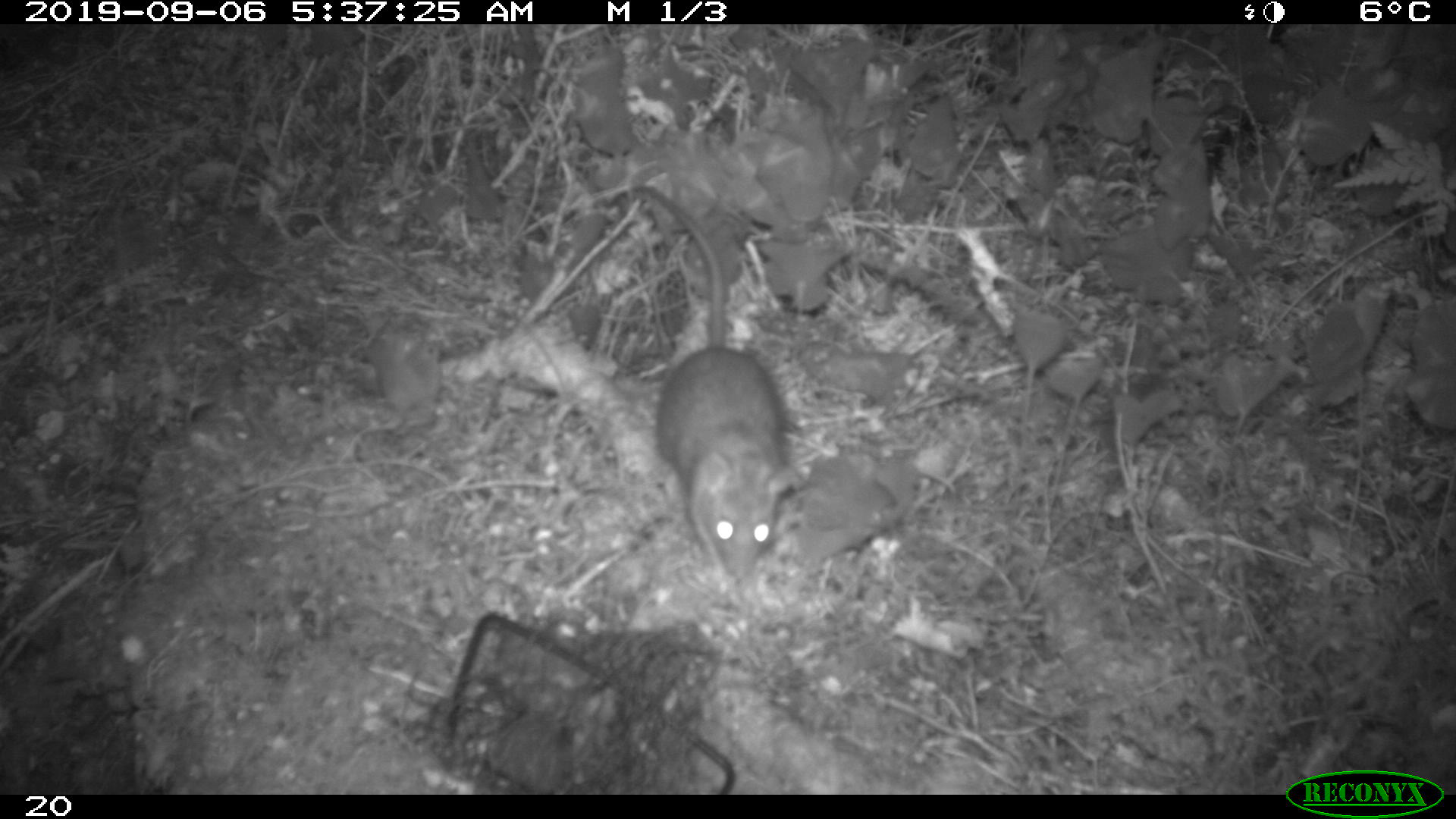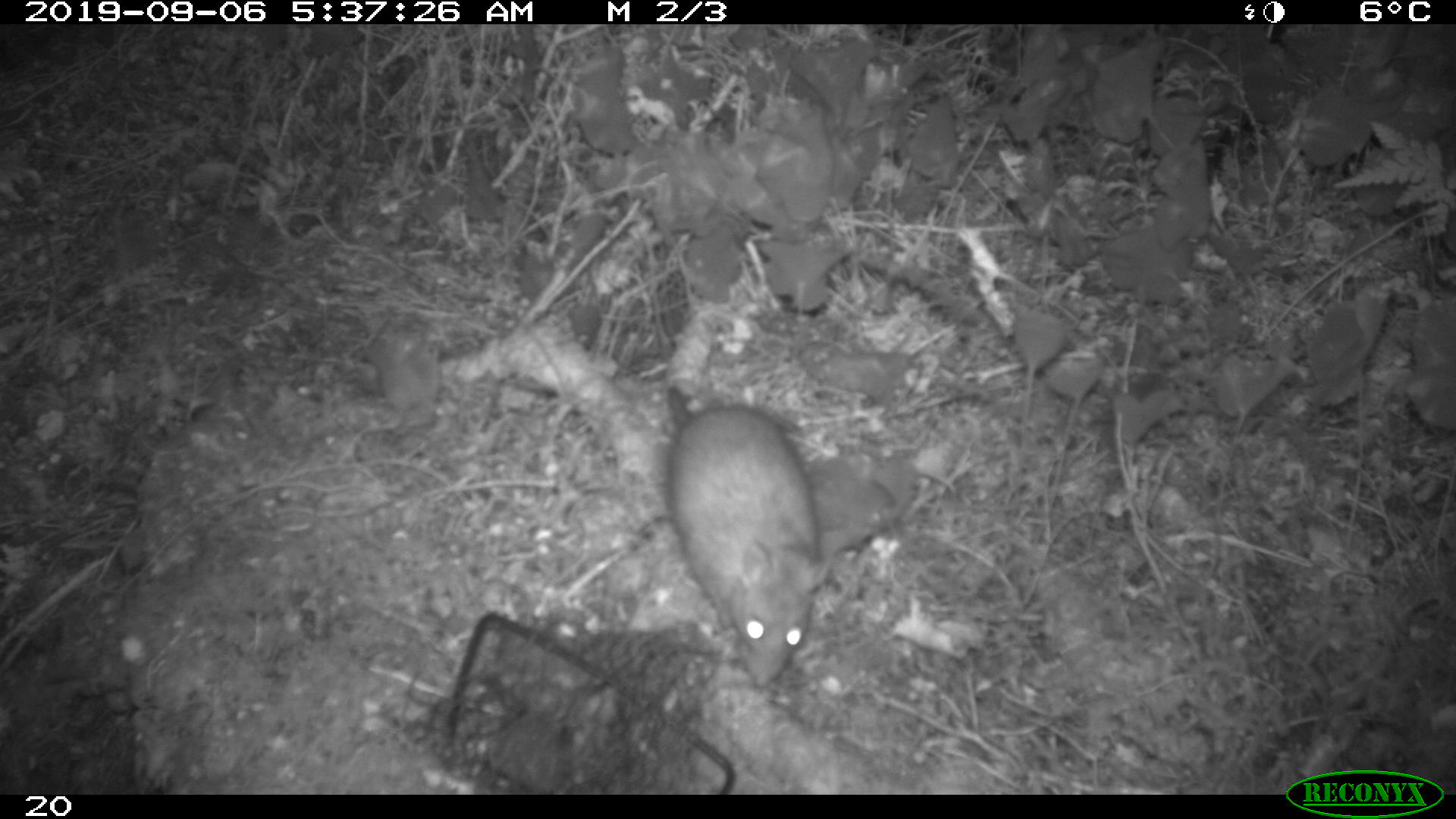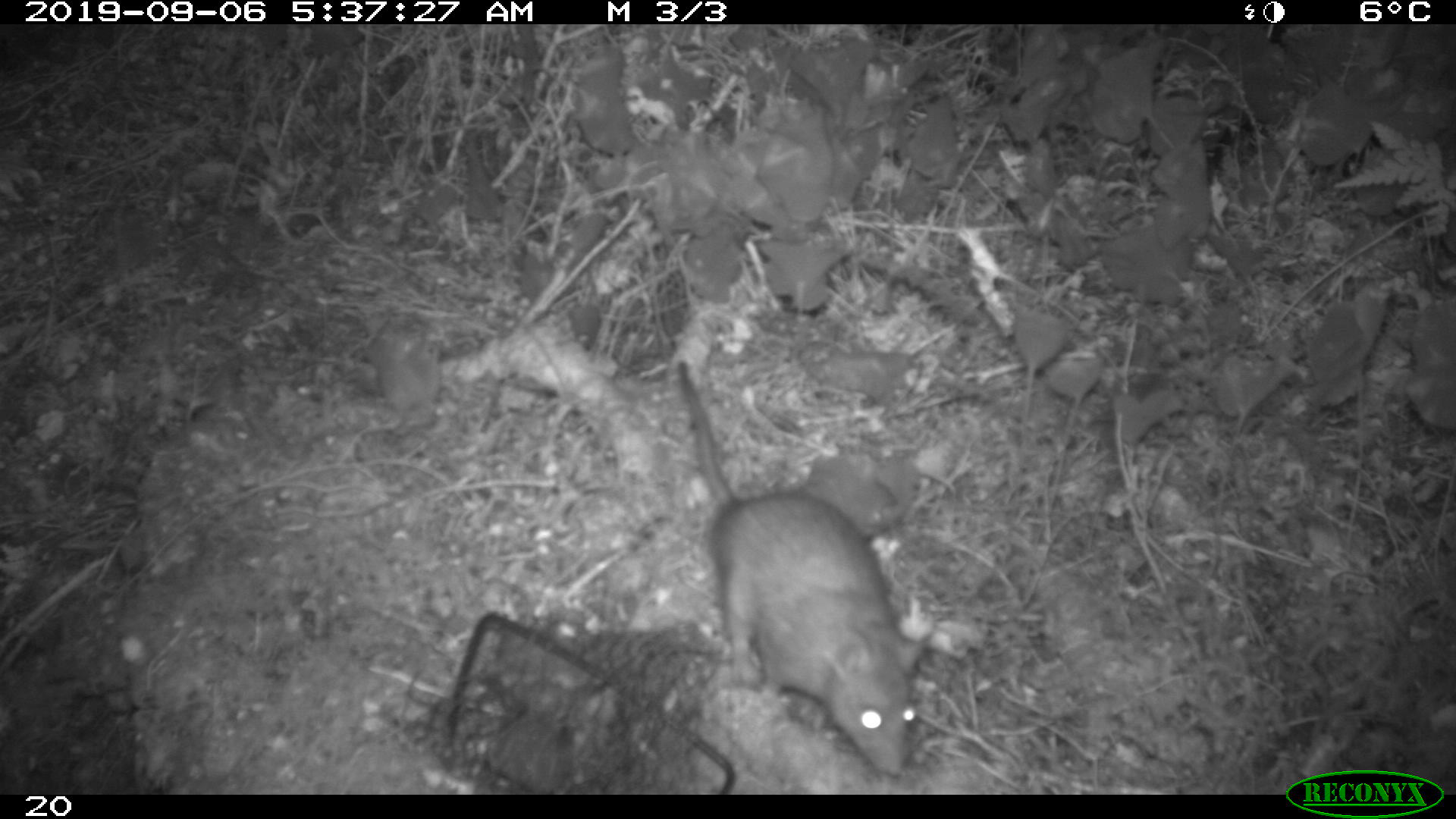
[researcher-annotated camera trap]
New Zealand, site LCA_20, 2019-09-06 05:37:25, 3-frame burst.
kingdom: Animalia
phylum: Chordata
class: Mammalia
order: Rodentia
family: Muridae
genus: Rattus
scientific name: Rattus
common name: rat